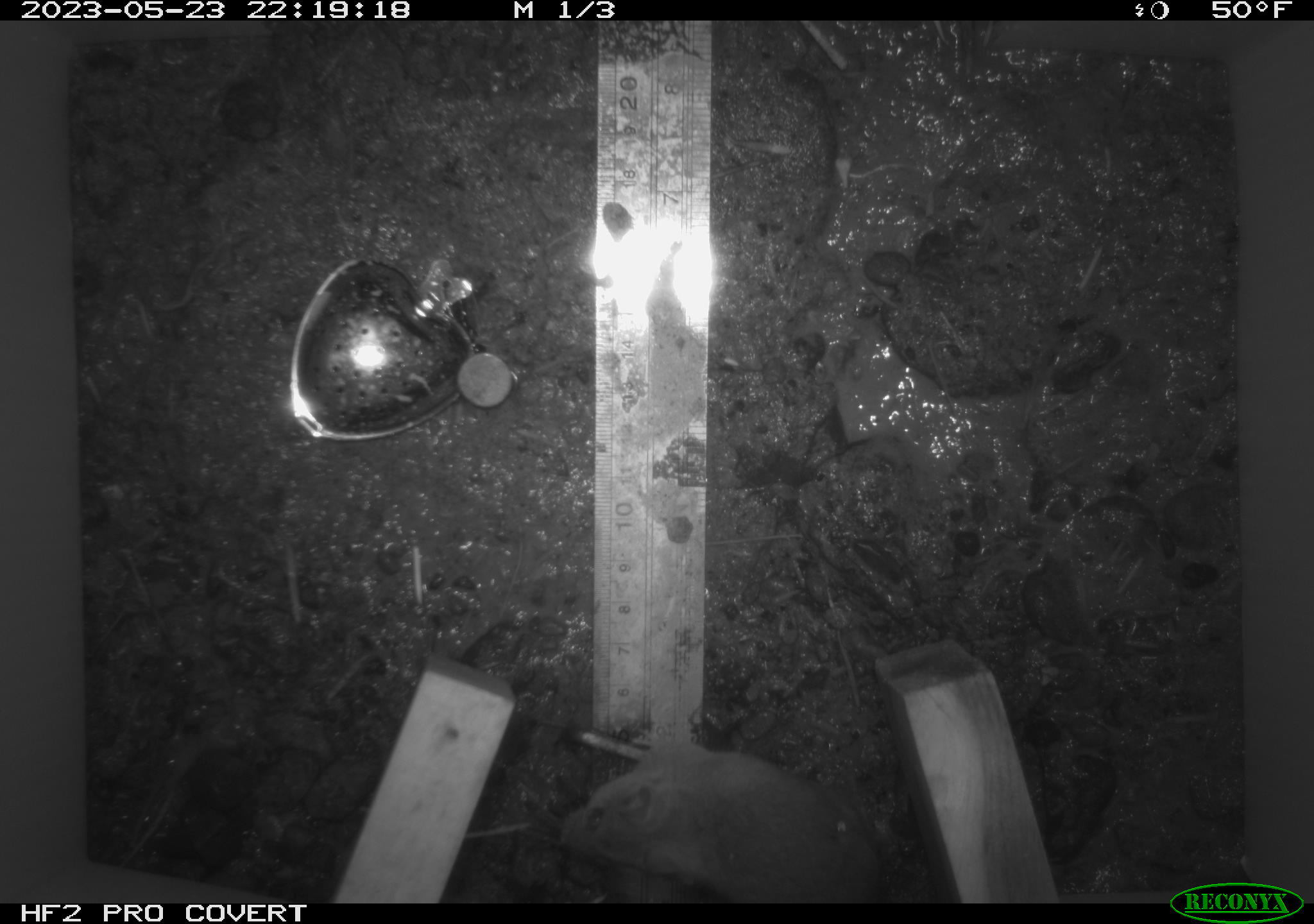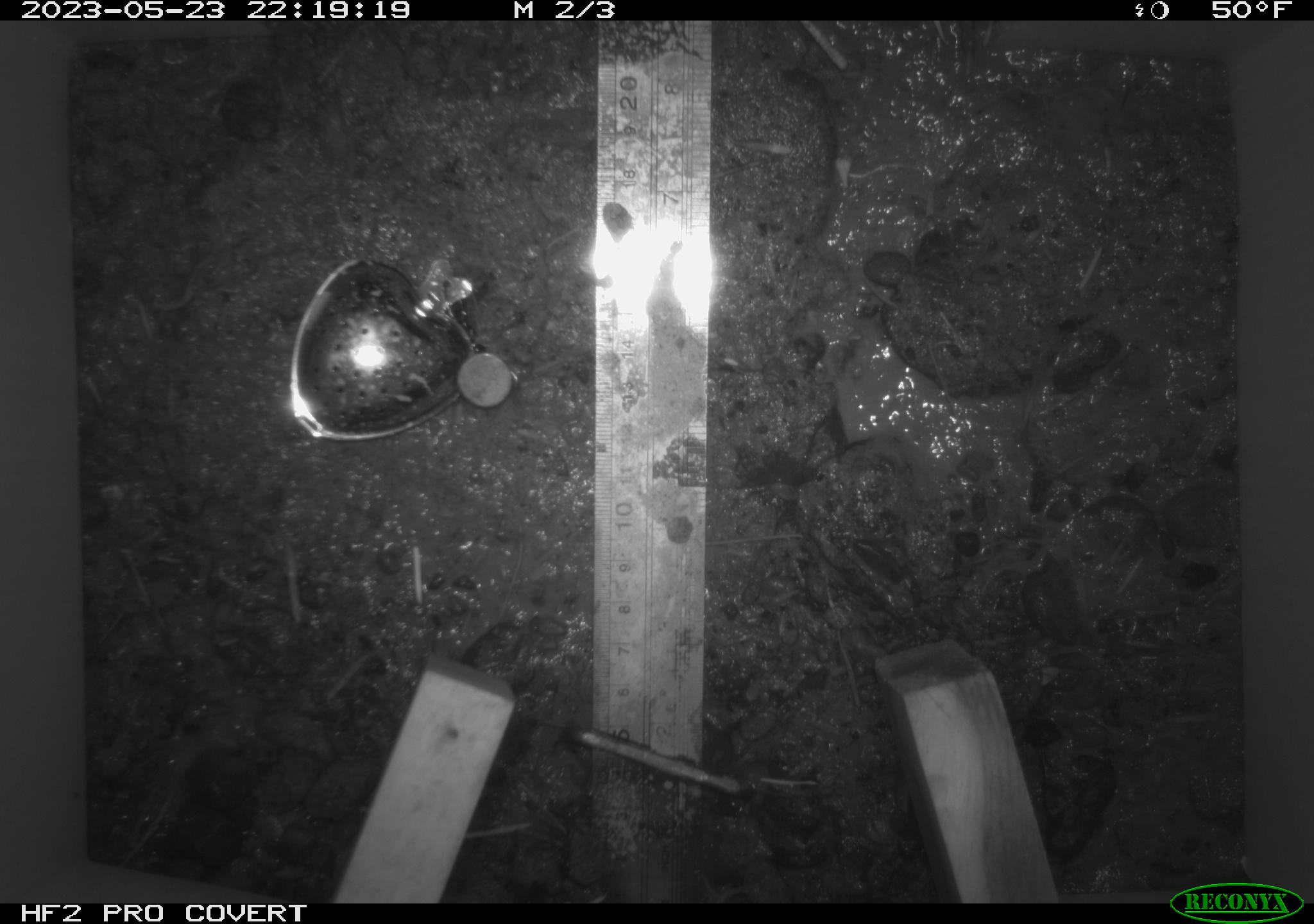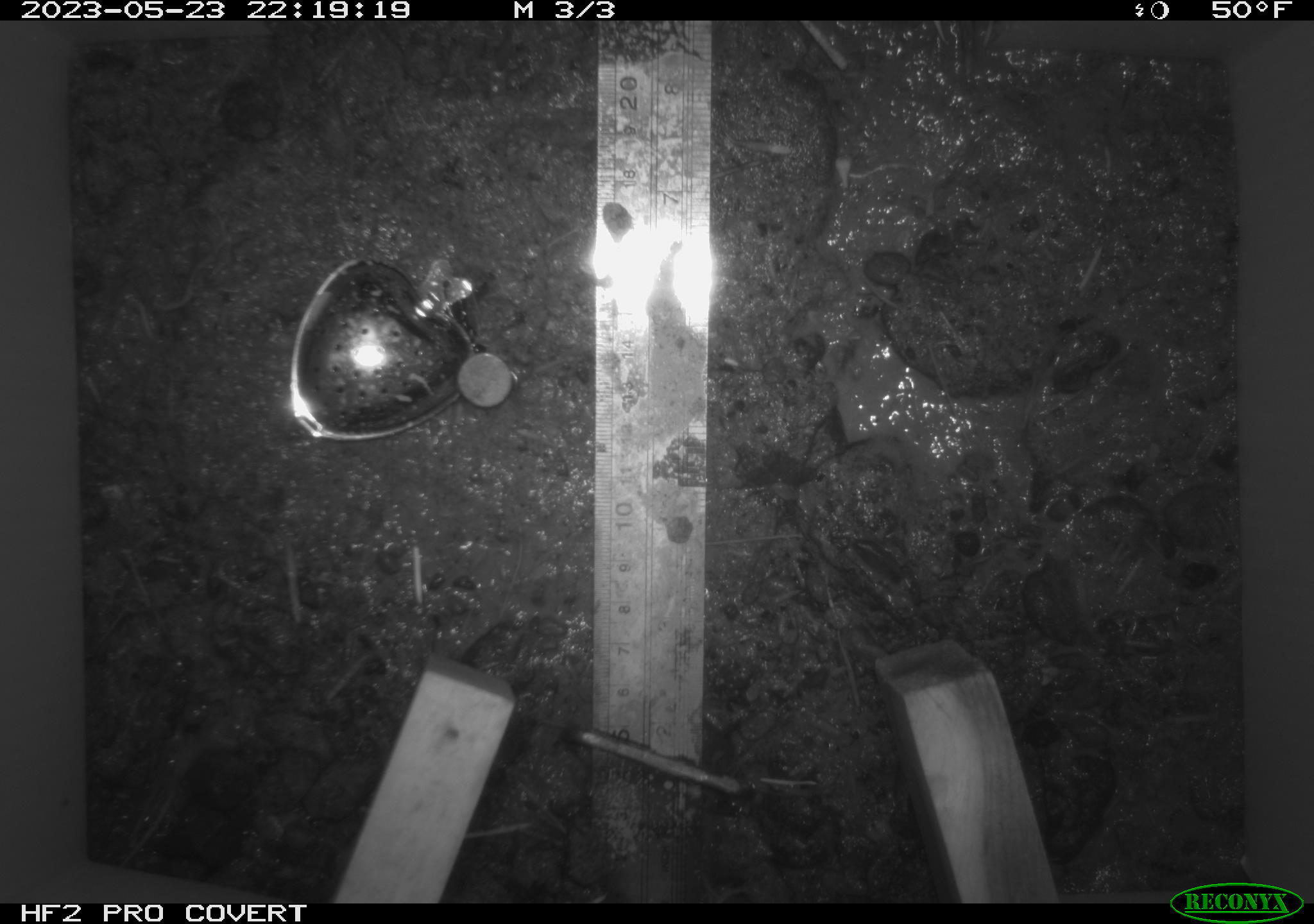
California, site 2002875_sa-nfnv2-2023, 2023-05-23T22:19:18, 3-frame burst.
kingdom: Animalia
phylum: Chordata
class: Mammalia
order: Rodentia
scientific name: Rodentia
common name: mouse species